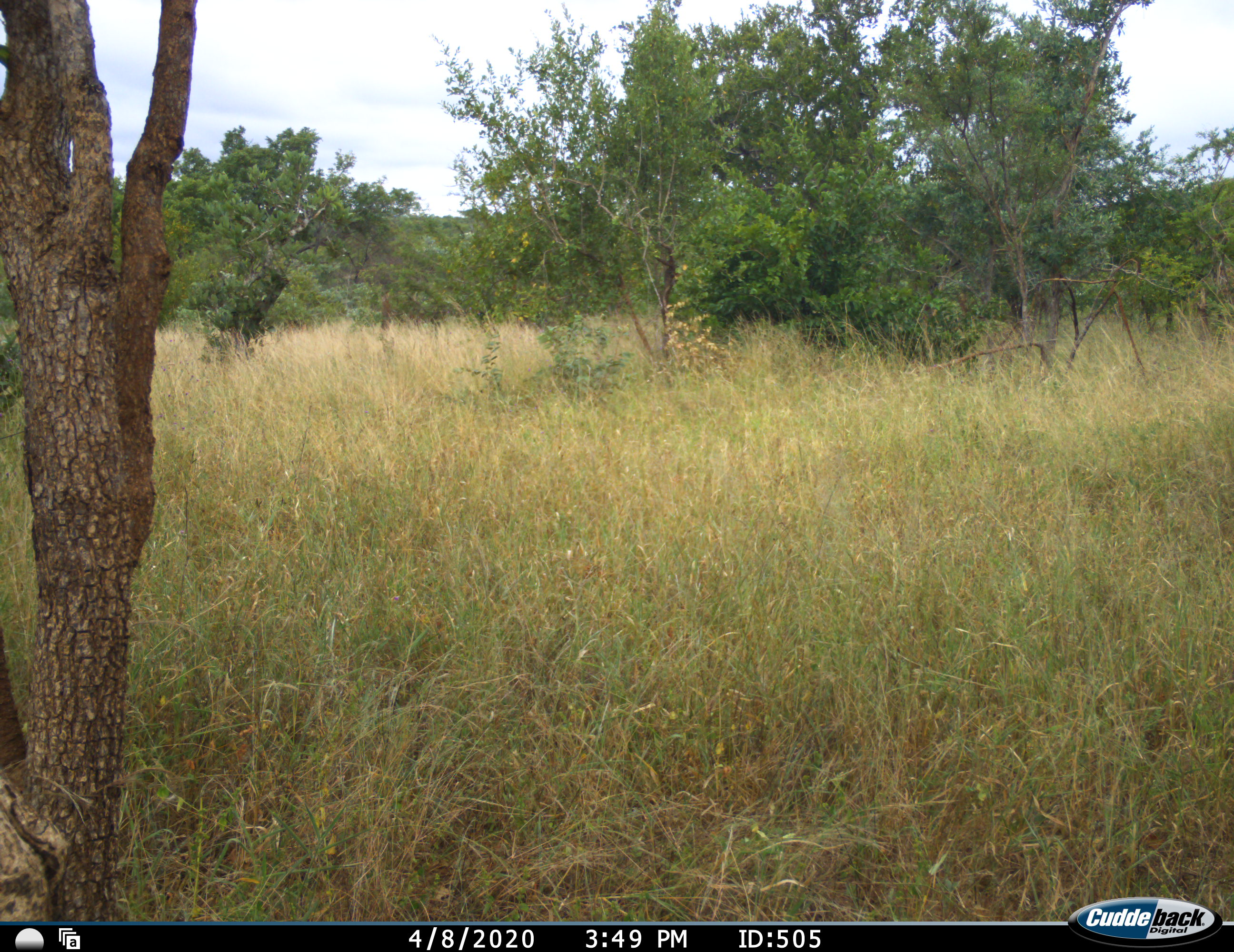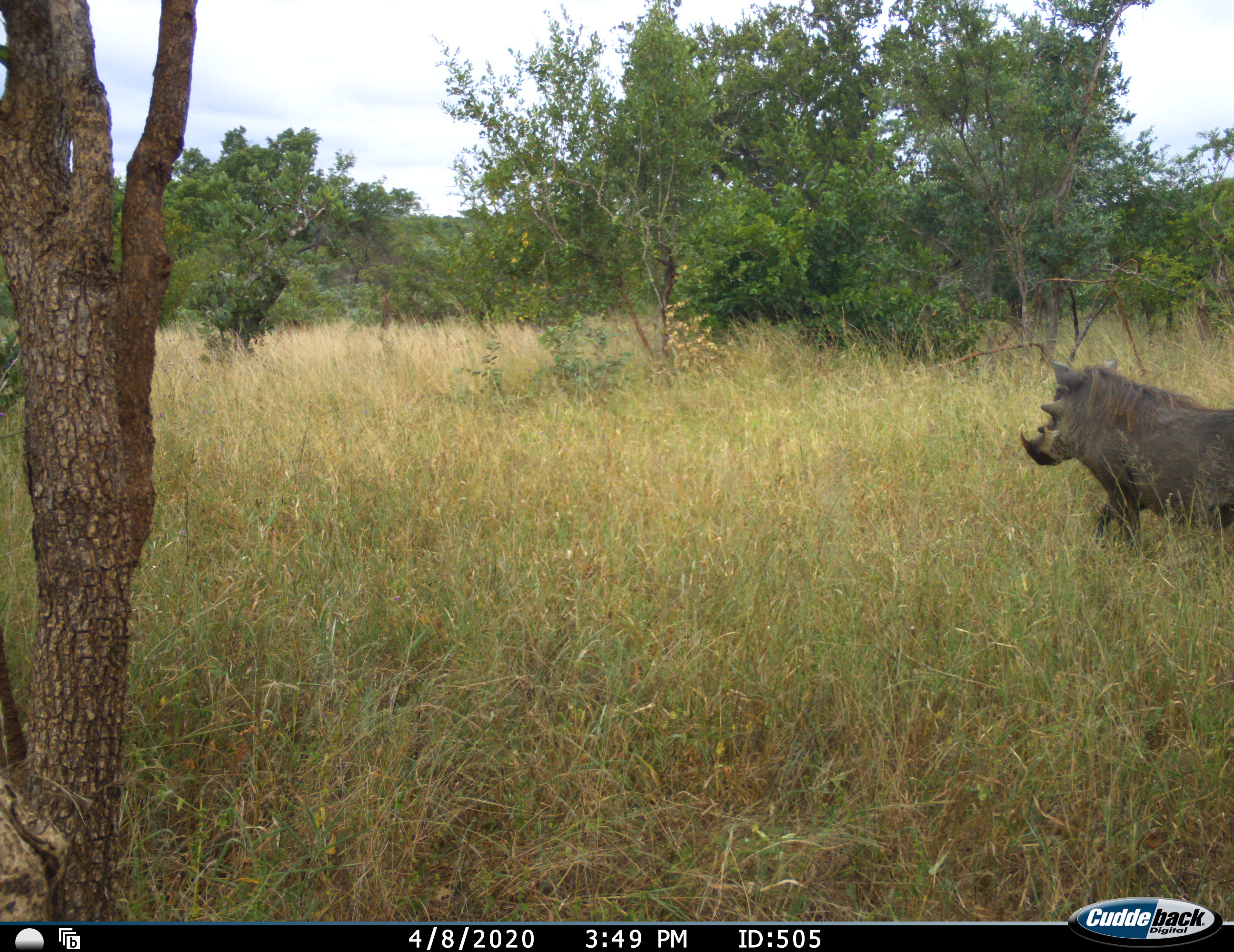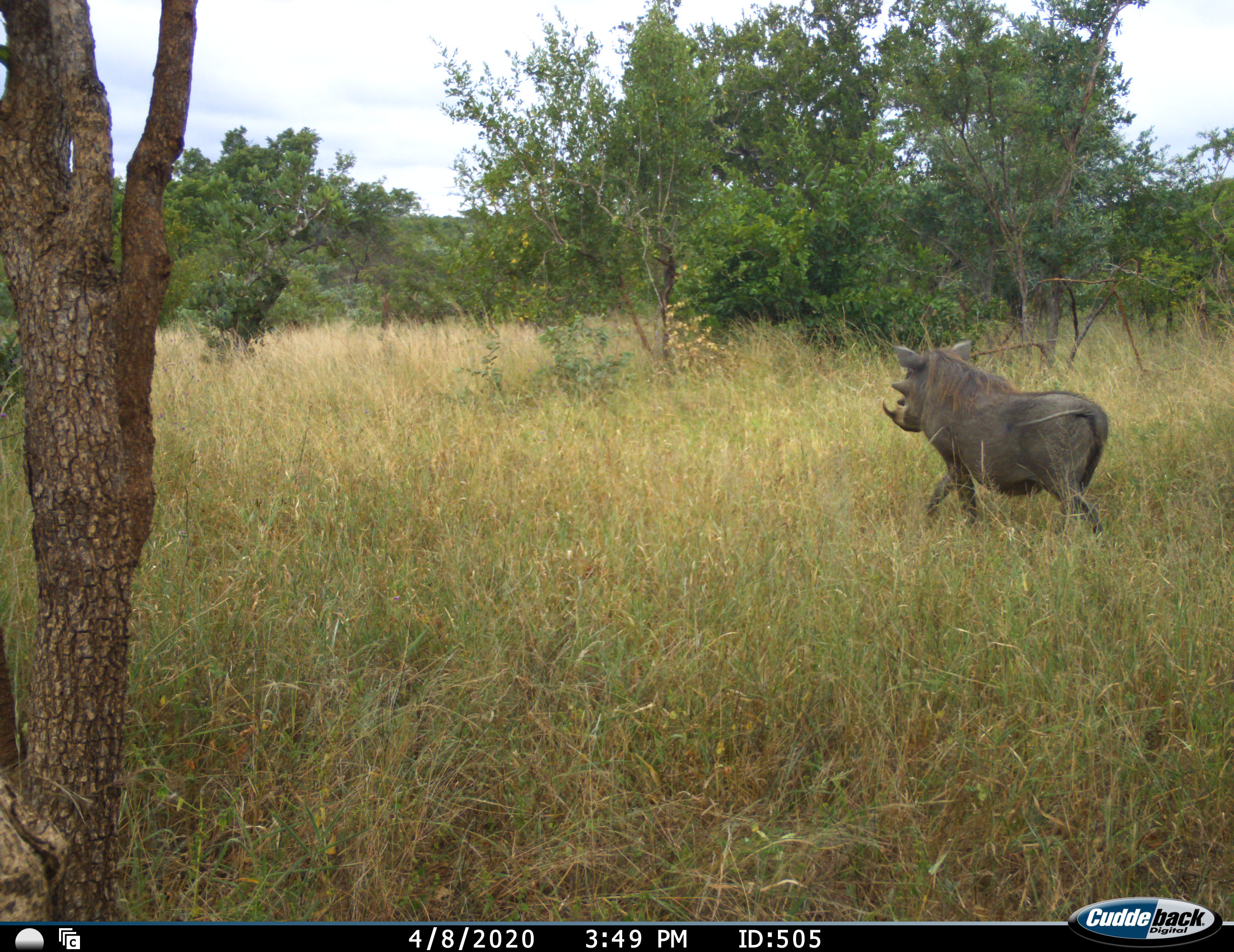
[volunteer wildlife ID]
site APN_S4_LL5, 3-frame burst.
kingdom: Animalia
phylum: Chordata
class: Mammalia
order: Artiodactyla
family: Suidae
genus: Phacochoerus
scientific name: Phacochoerus africanus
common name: warthog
Warthog (Phacochoerus africanus), count 1. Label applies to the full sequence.